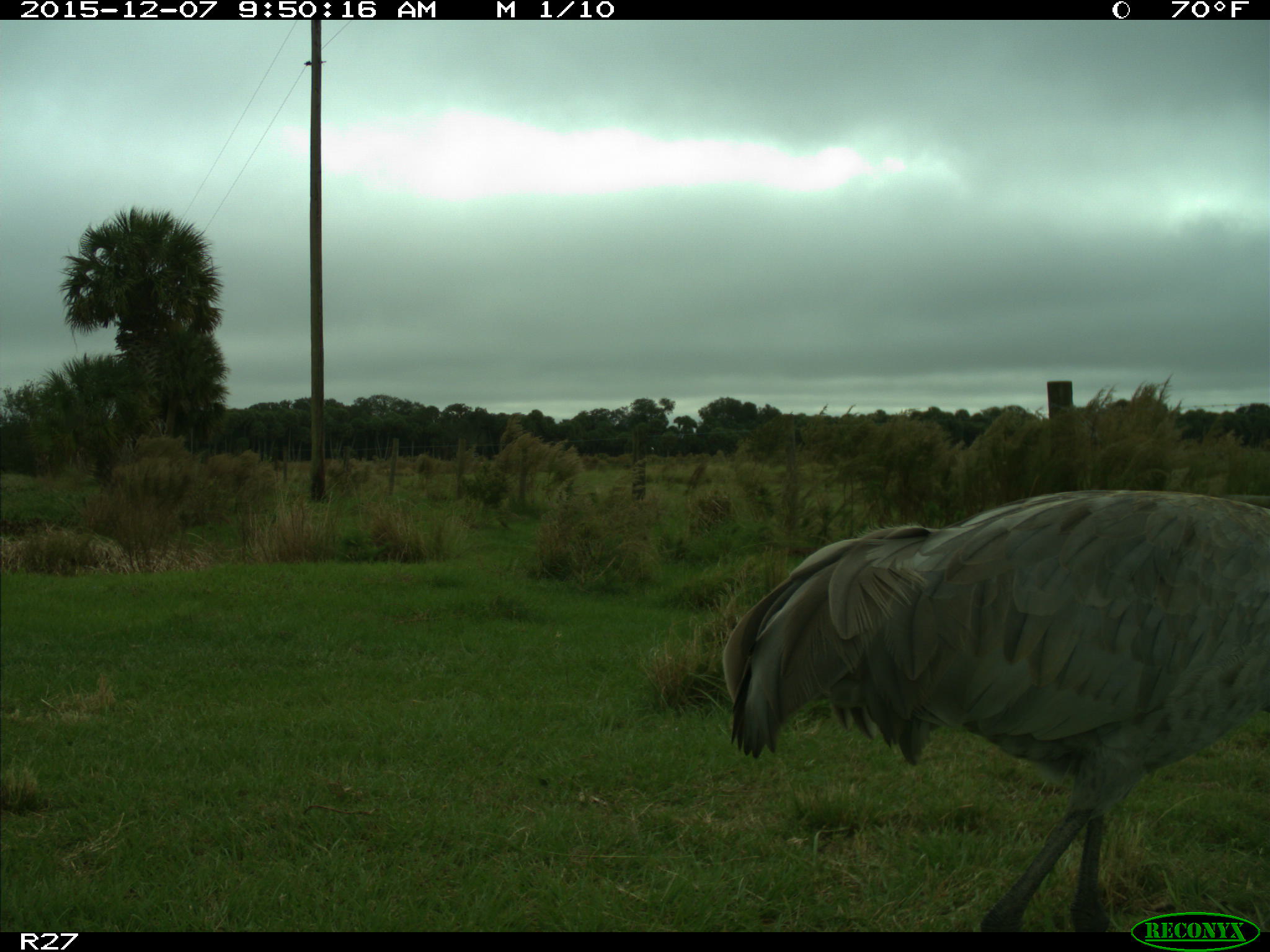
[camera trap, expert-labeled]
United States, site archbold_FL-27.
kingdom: Animalia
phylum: Chordata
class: Aves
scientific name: Aves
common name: birds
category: unidentified bird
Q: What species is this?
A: Unidentified bird (birds) (Aves).